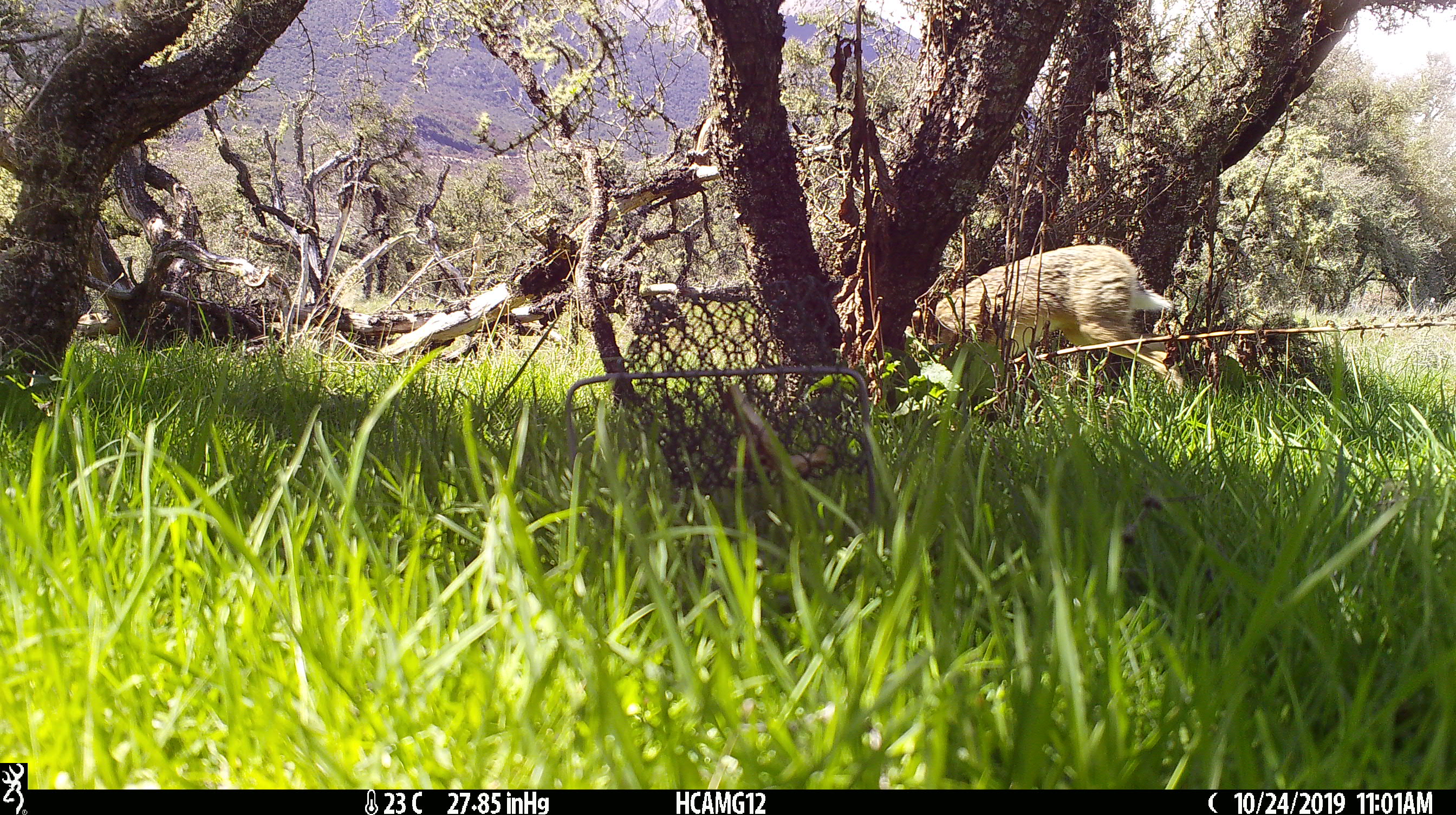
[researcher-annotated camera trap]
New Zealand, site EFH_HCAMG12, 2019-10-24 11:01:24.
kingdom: Animalia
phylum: Chordata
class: Mammalia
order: Lagomorpha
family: Leporidae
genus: Oryctolagus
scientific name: Oryctolagus cuniculus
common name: european rabbit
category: rabbit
Rabbit (european rabbit) (Oryctolagus cuniculus).